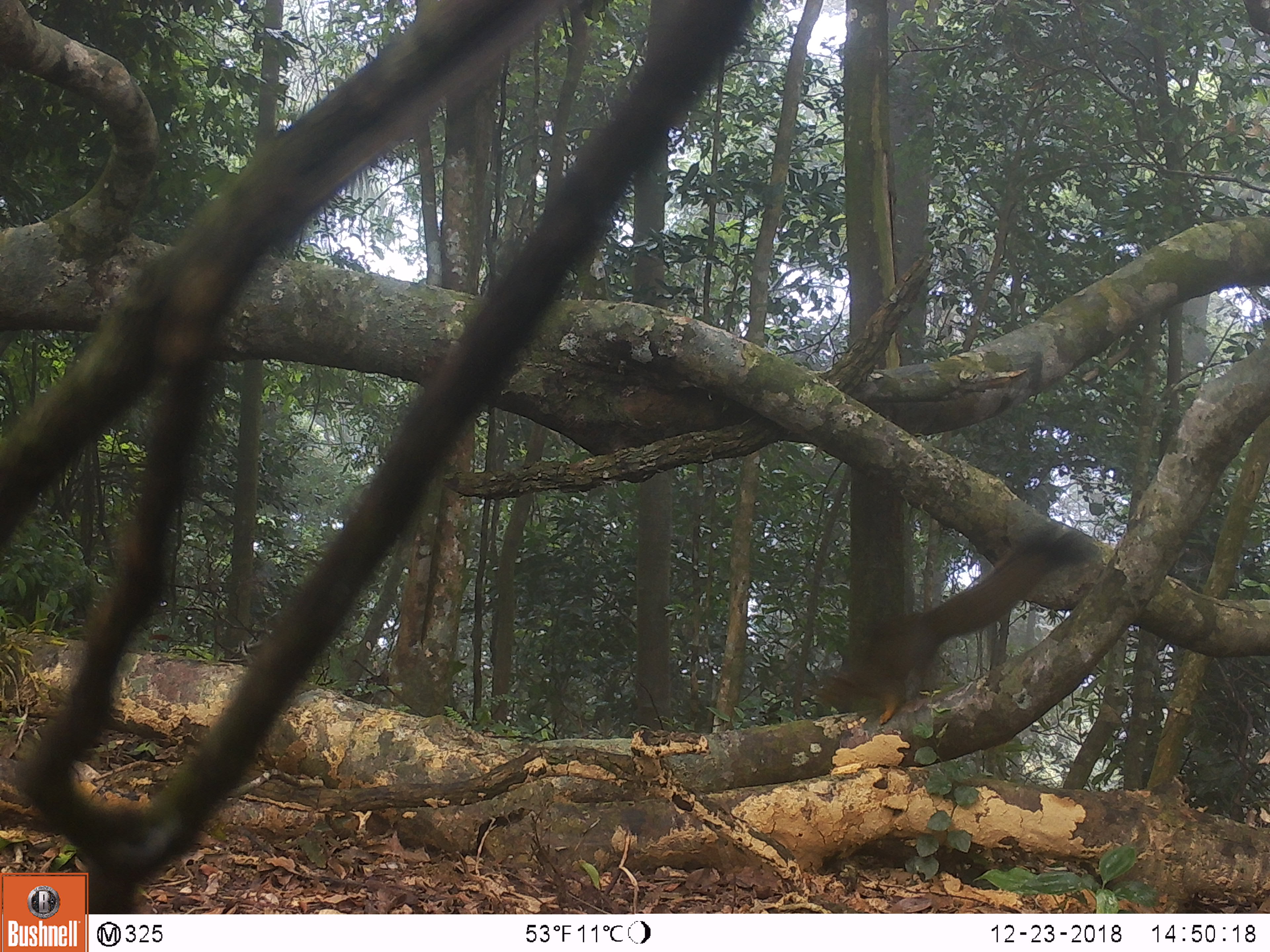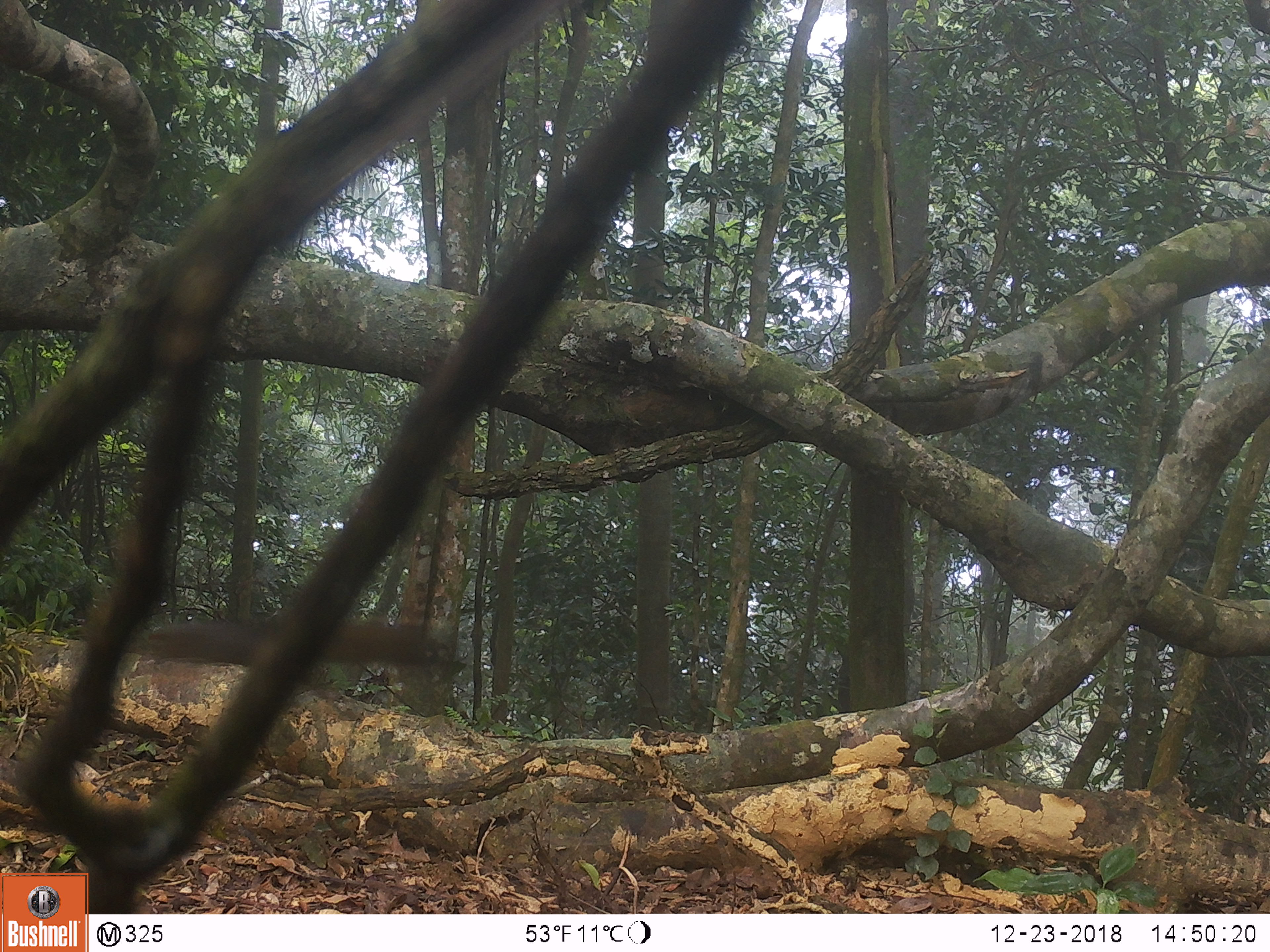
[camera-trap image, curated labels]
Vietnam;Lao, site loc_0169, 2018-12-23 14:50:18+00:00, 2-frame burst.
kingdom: Animalia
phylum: Chordata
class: Mammalia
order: Rodentia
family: Sciuridae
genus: Callosciurus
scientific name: Callosciurus erythraeus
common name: pallas's squirrel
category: pallass squirrel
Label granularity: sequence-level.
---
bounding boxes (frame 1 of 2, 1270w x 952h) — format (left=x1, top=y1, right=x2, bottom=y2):
pallass squirrel: (left=817, top=519, right=1092, bottom=726)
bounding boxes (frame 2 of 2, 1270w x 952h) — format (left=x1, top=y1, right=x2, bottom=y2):
pallass squirrel: (left=144, top=614, right=439, bottom=680)